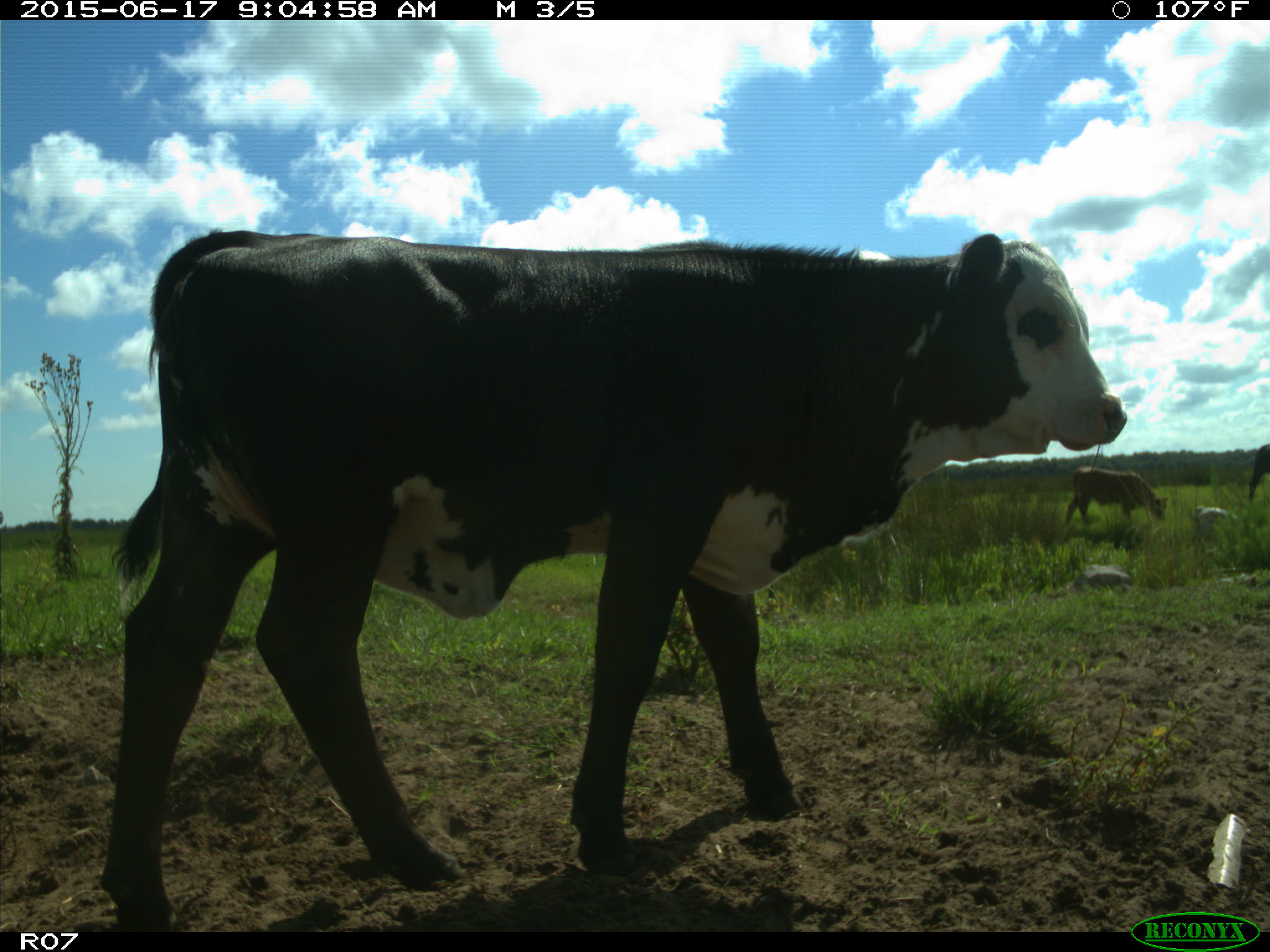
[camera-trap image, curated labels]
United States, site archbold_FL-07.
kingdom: Animalia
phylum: Chordata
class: Mammalia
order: Artiodactyla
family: Bovidae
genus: Bos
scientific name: Bos taurus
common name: domestic cow